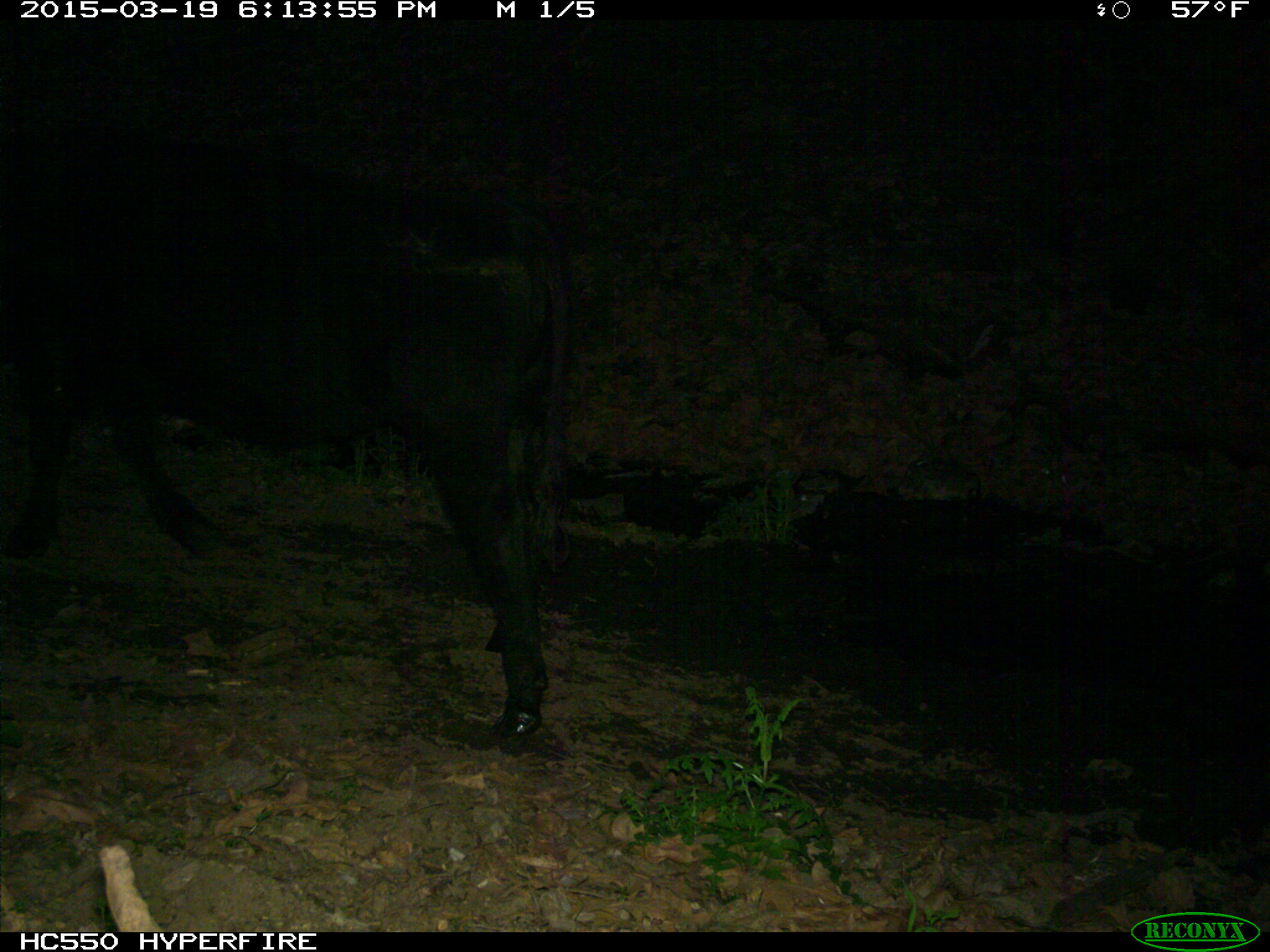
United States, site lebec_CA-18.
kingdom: Animalia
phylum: Chordata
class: Mammalia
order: Artiodactyla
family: Bovidae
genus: Bos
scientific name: Bos taurus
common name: domestic cow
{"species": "Bos taurus (domestic cow)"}